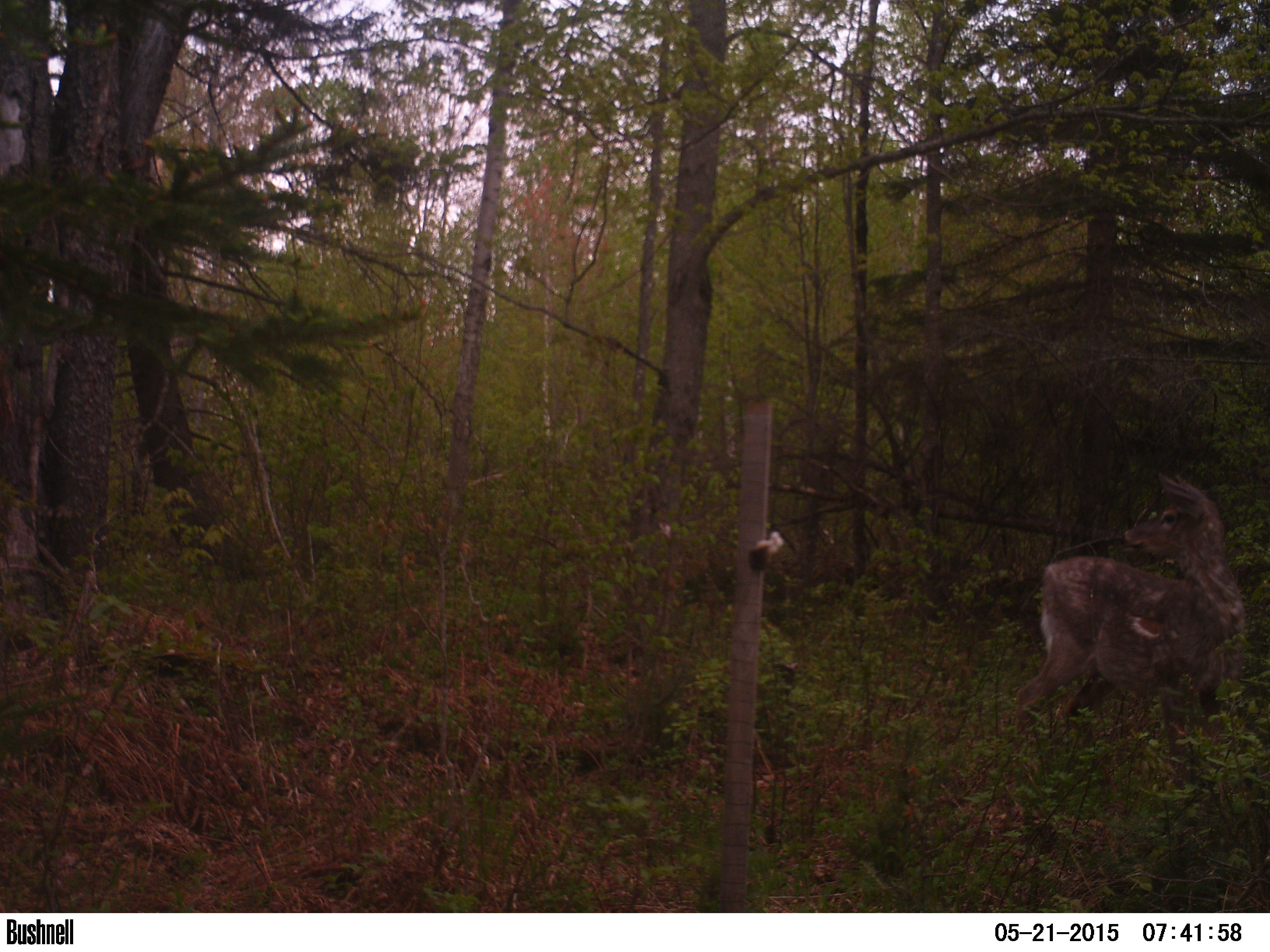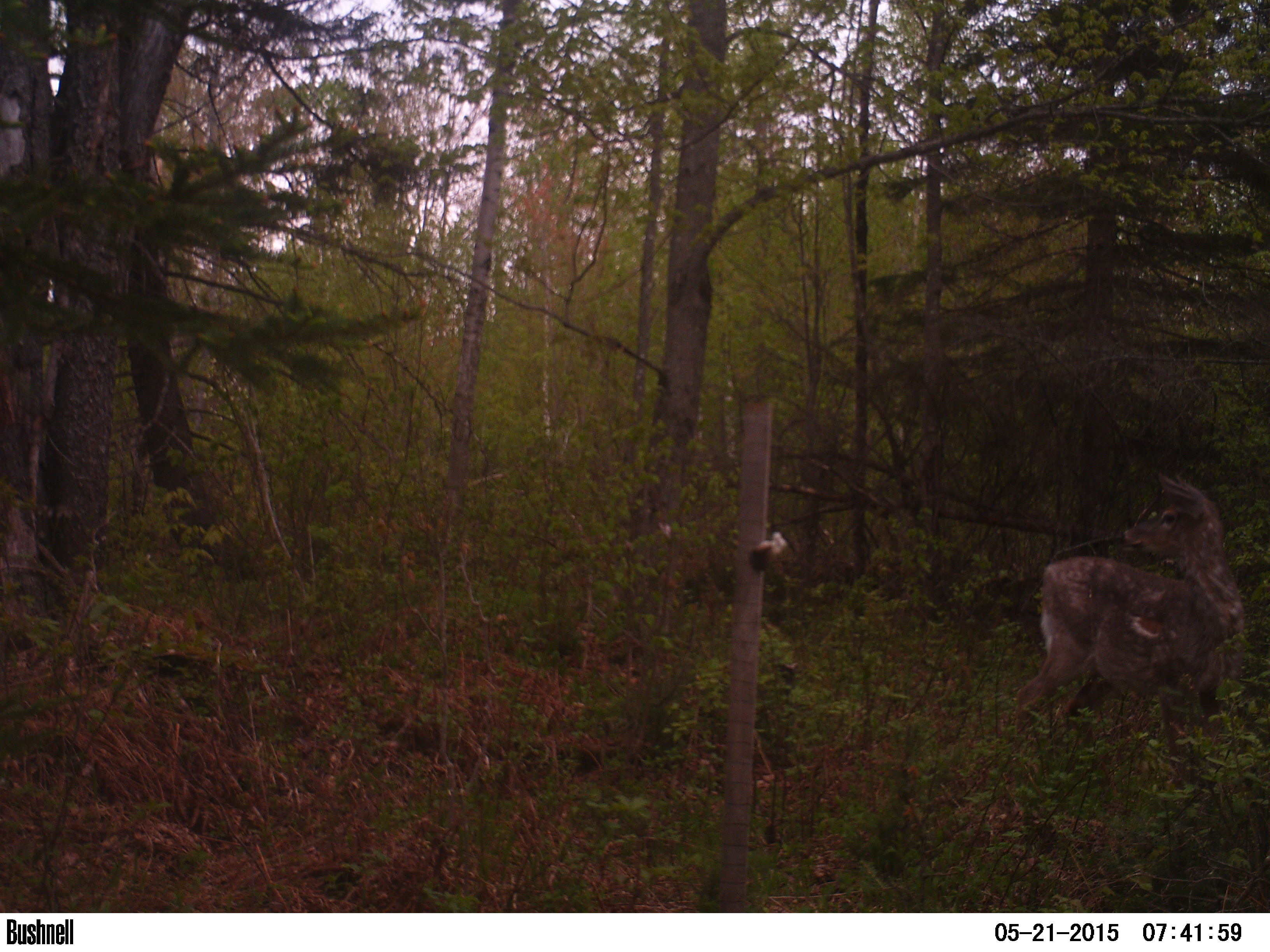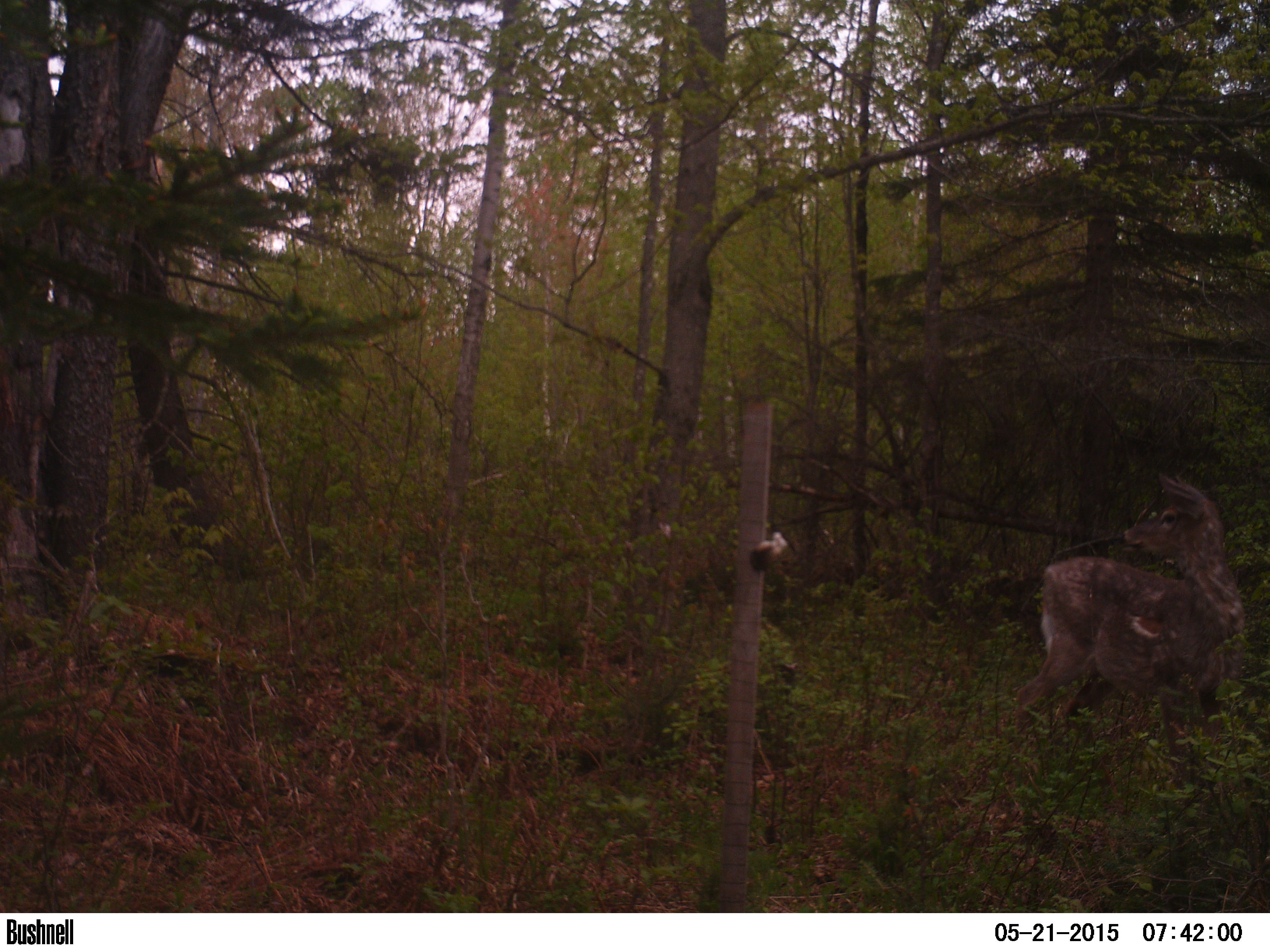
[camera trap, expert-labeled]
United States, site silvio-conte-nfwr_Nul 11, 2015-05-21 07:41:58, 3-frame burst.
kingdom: Animalia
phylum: Chordata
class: Mammalia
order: Artiodactyla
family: Cervidae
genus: Odocoileus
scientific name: Odocoileus virginianus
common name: white-tailed deer